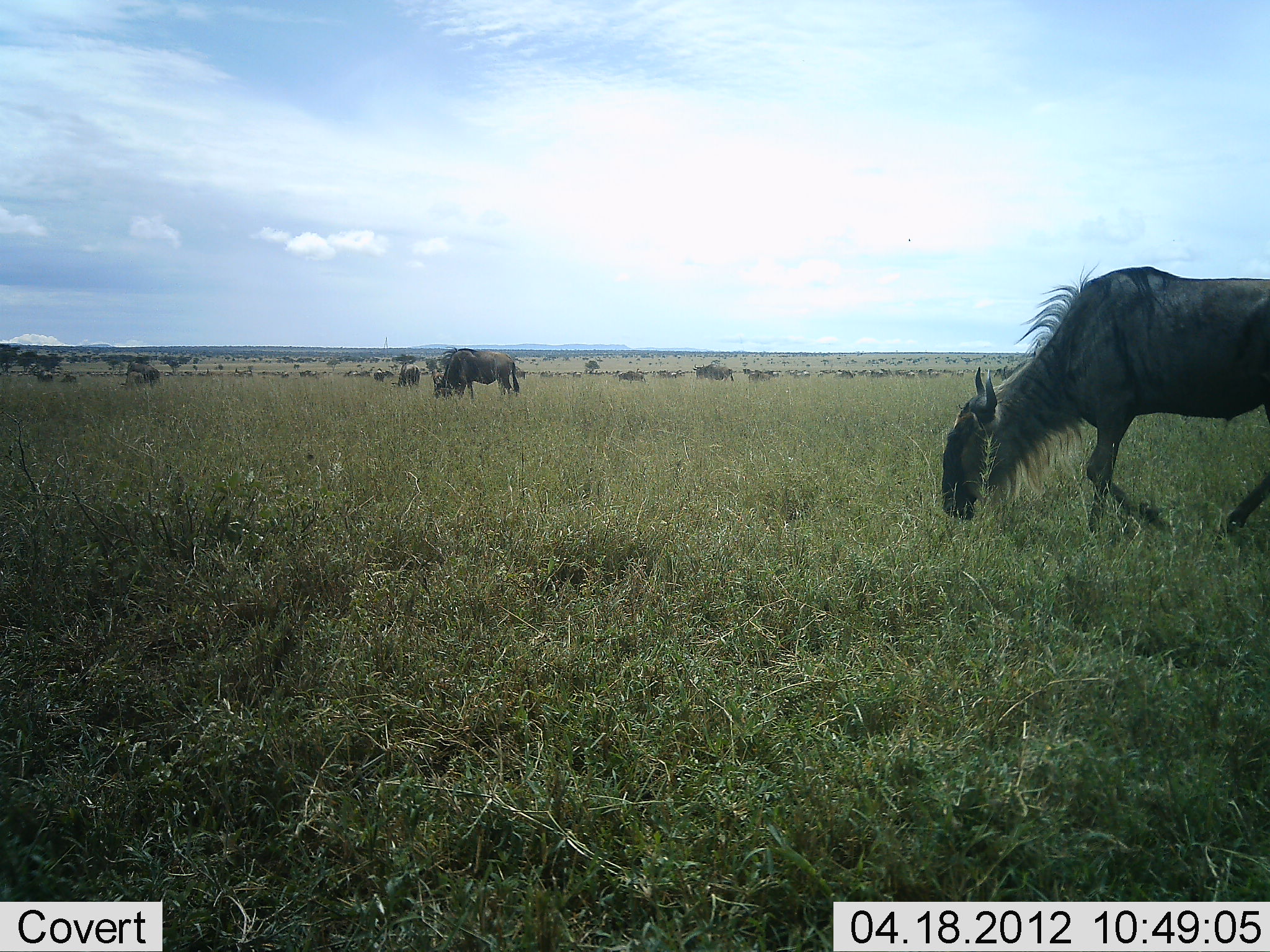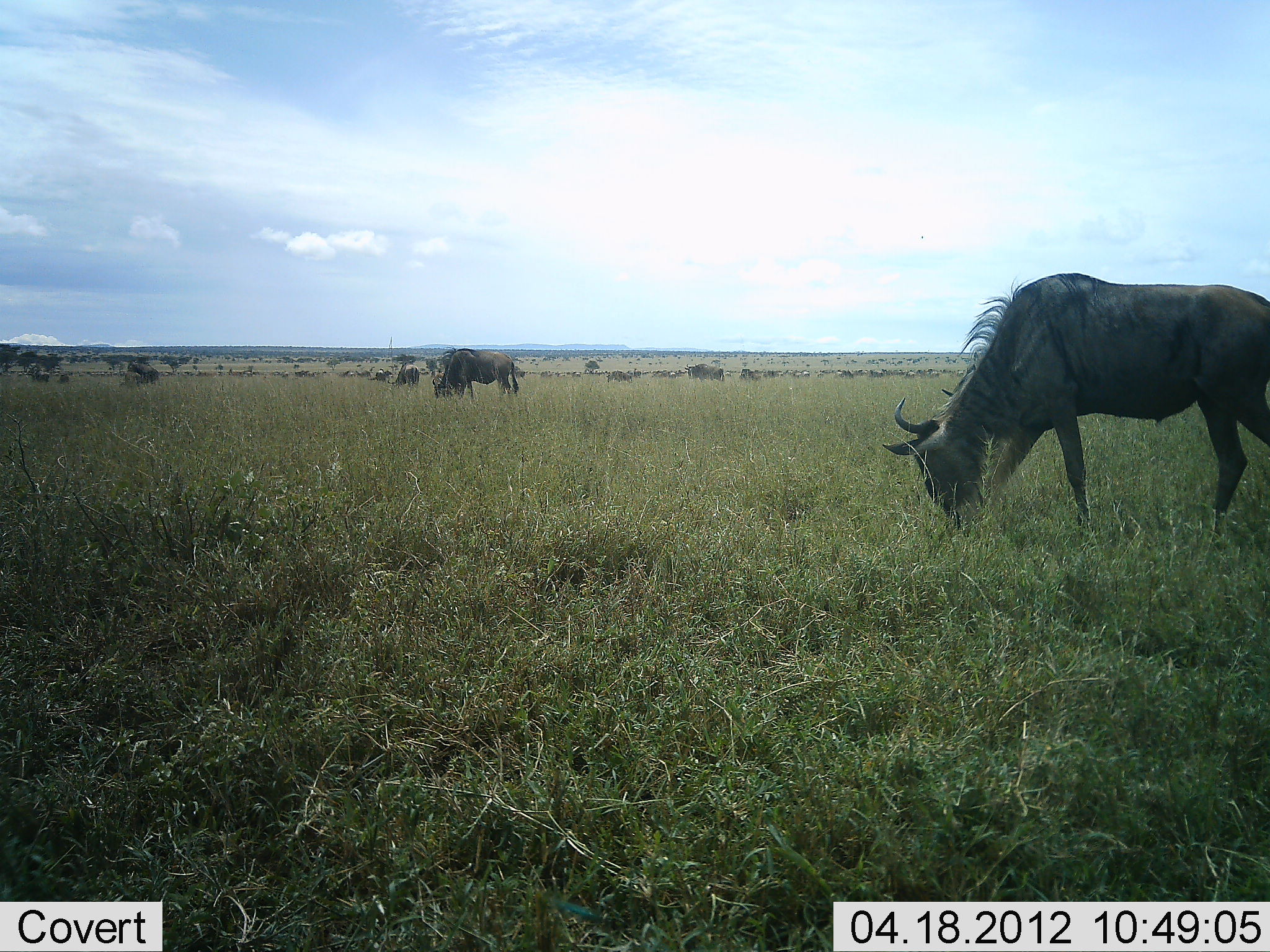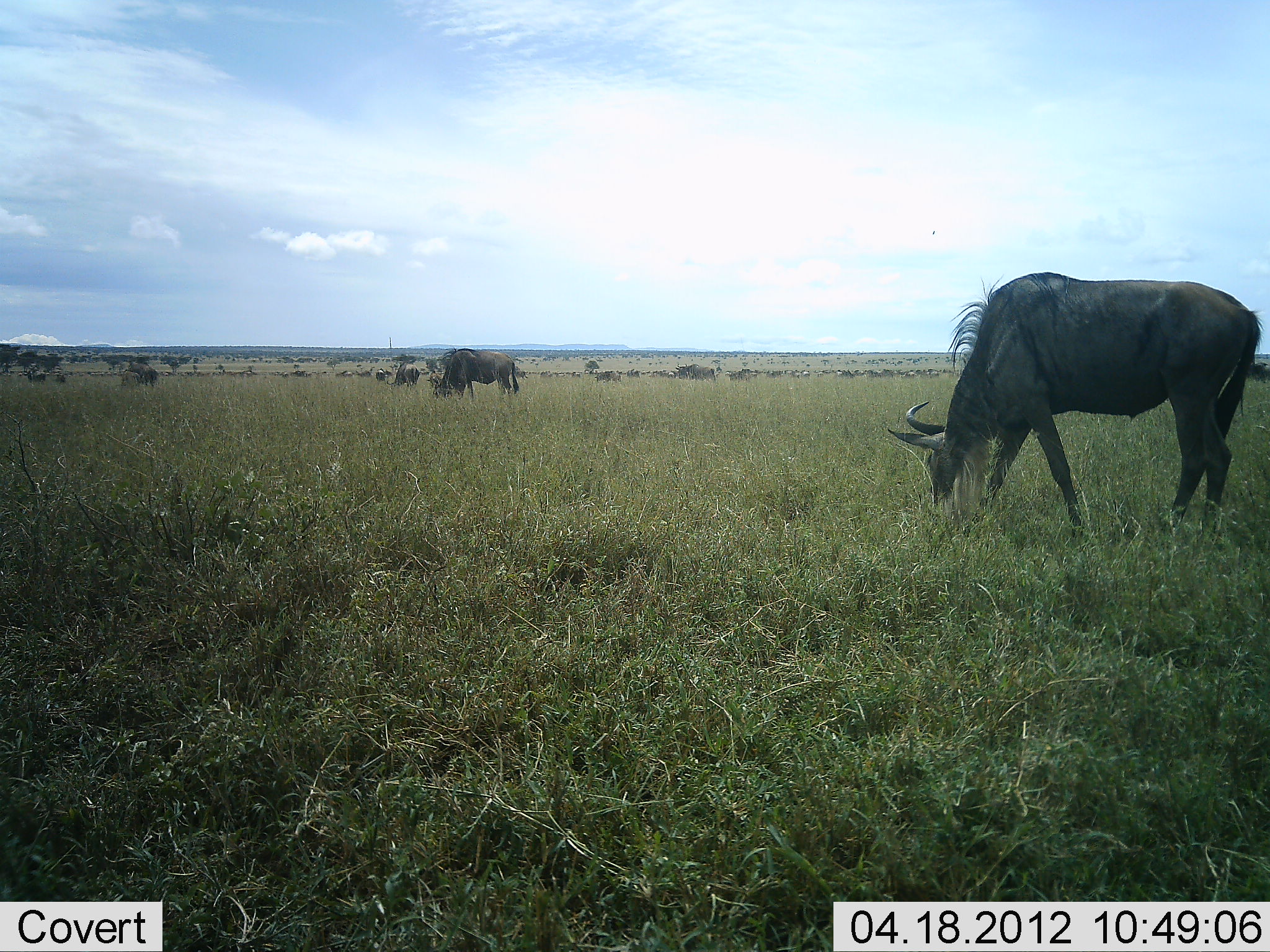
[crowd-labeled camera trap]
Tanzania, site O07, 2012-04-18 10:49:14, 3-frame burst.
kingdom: Animalia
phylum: Chordata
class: Mammalia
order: Artiodactyla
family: Bovidae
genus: Connochaetes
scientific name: Connochaetes taurinus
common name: blue wildebeest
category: wildebeest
Wildebeest (blue wildebeest) (Connochaetes taurinus), count 11-50. Behavior (volunteer vote fractions): standing 48%, resting 0%, moving 57%, interacting 0%. Young present (vote fraction): 0%. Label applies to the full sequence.